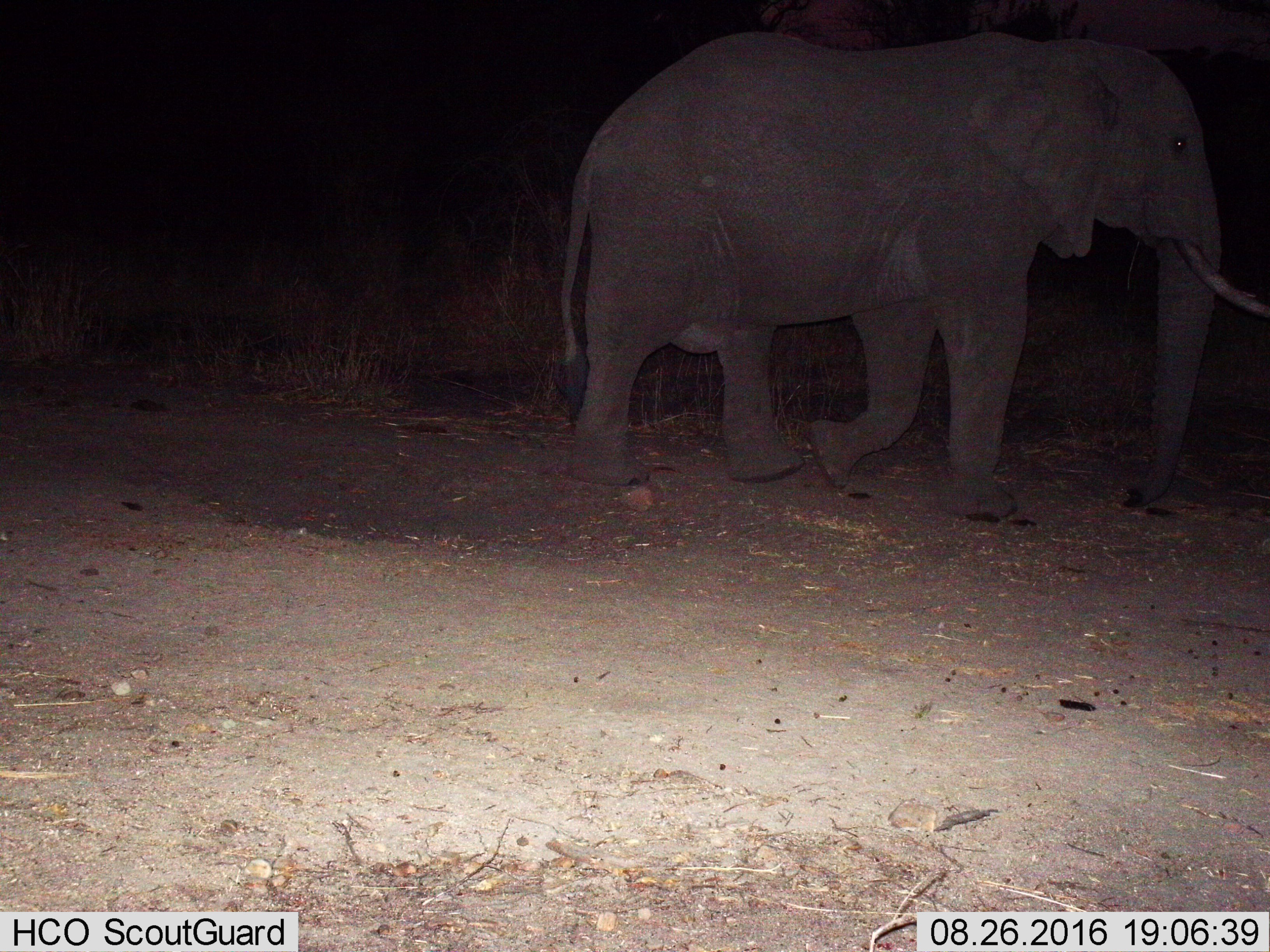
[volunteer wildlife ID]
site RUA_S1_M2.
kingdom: Animalia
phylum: Chordata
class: Mammalia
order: Proboscidea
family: Elephantidae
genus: Loxodonta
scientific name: Loxodonta africana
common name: african bush elephant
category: elephant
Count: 1.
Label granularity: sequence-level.